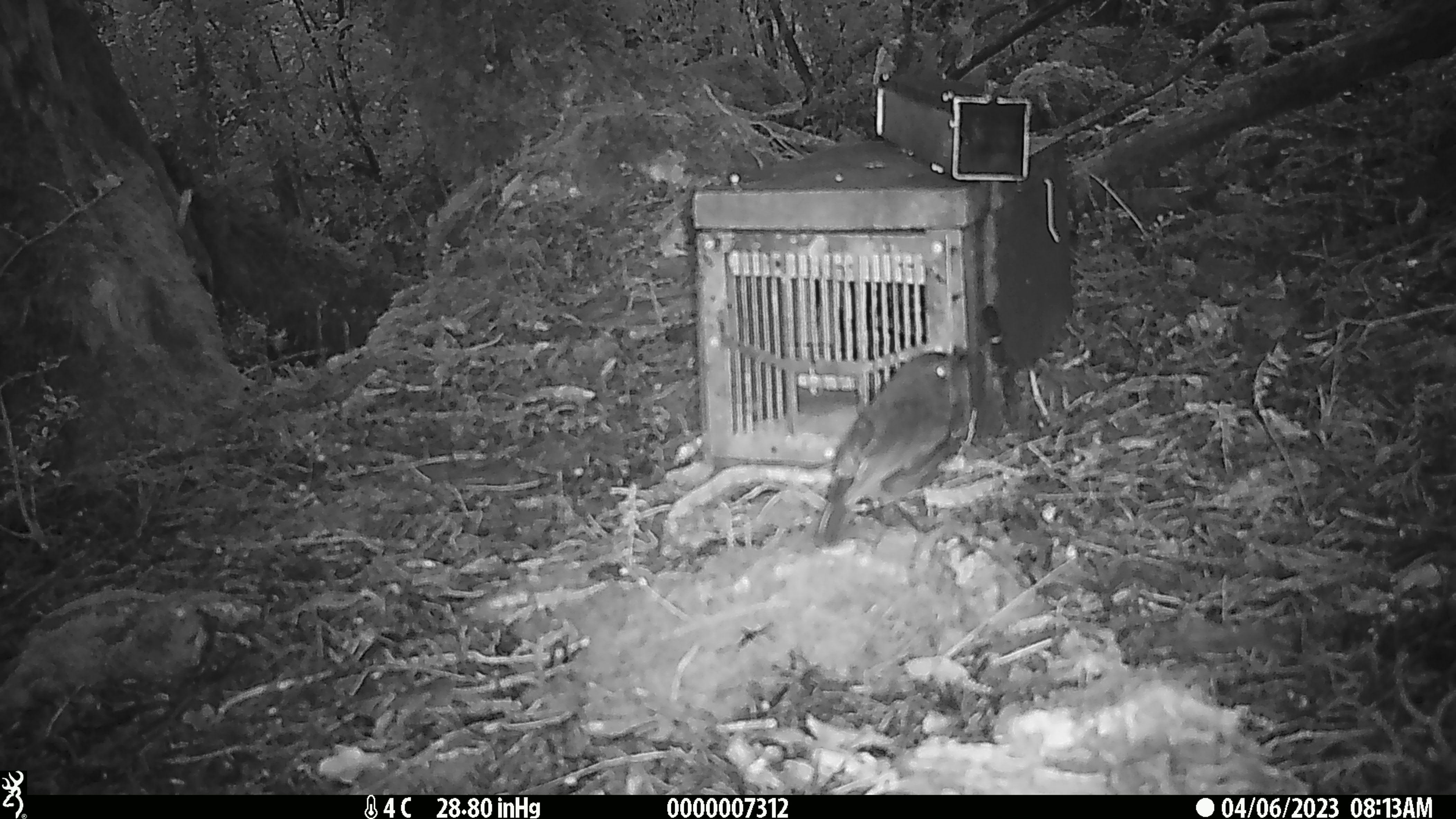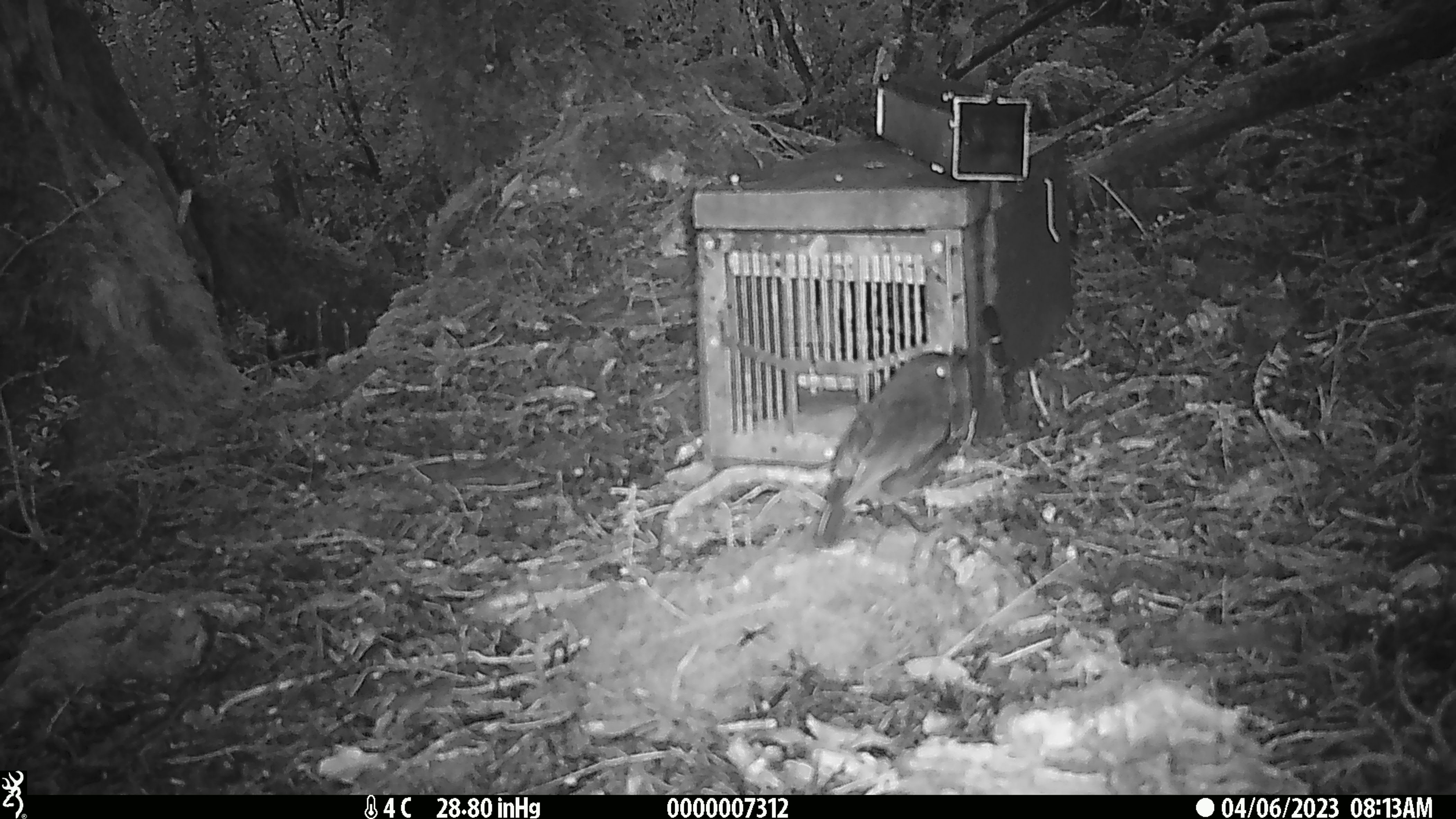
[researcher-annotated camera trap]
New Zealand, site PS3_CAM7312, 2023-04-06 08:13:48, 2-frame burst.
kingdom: Animalia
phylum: Chordata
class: Aves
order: Passeriformes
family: Petroicidae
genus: Petroica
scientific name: Petroica australis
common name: new zealand robin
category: robin